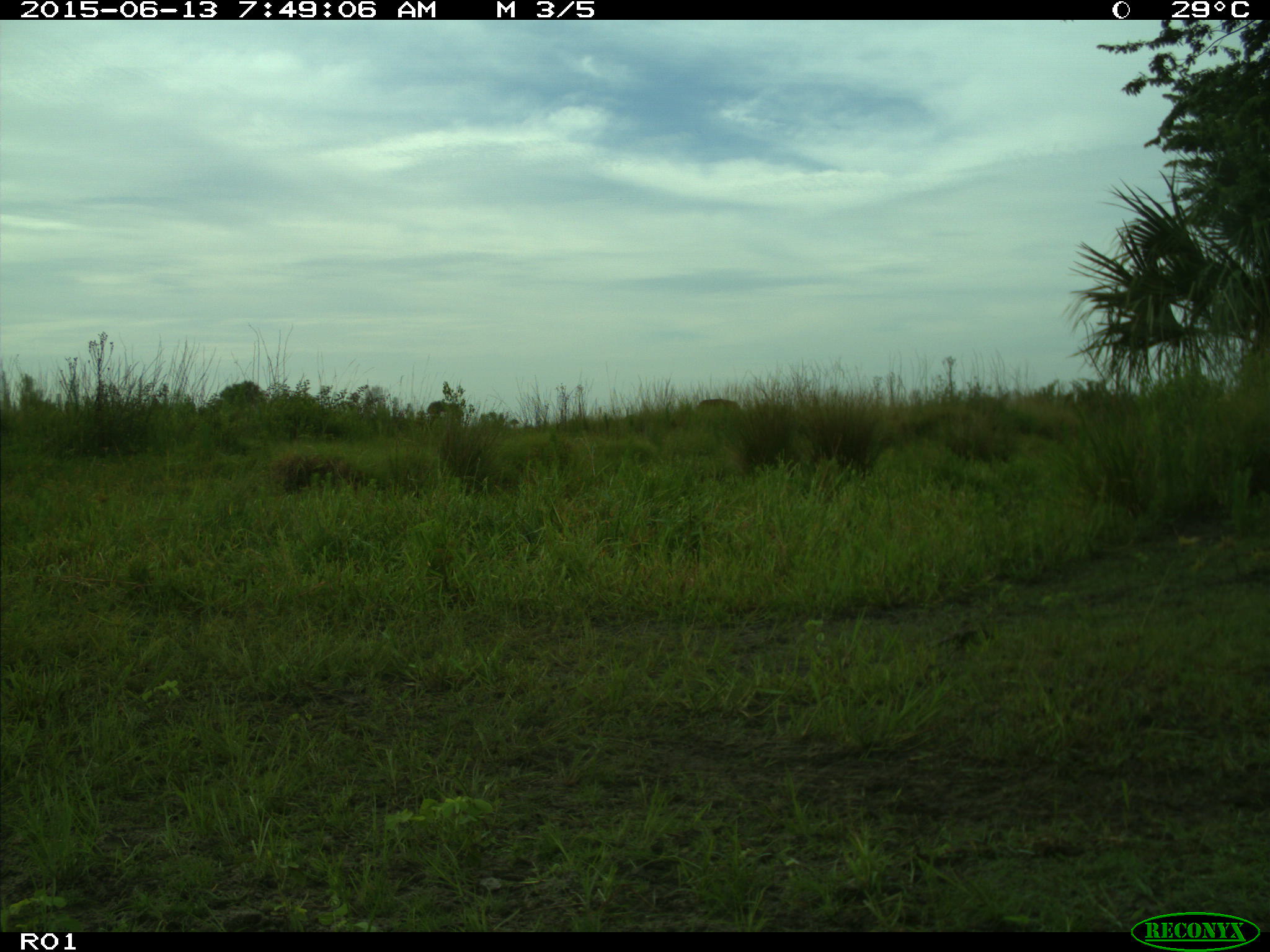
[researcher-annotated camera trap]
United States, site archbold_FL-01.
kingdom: Animalia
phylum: Chordata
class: Mammalia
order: Artiodactyla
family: Bovidae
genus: Bos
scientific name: Bos taurus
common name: domestic cow